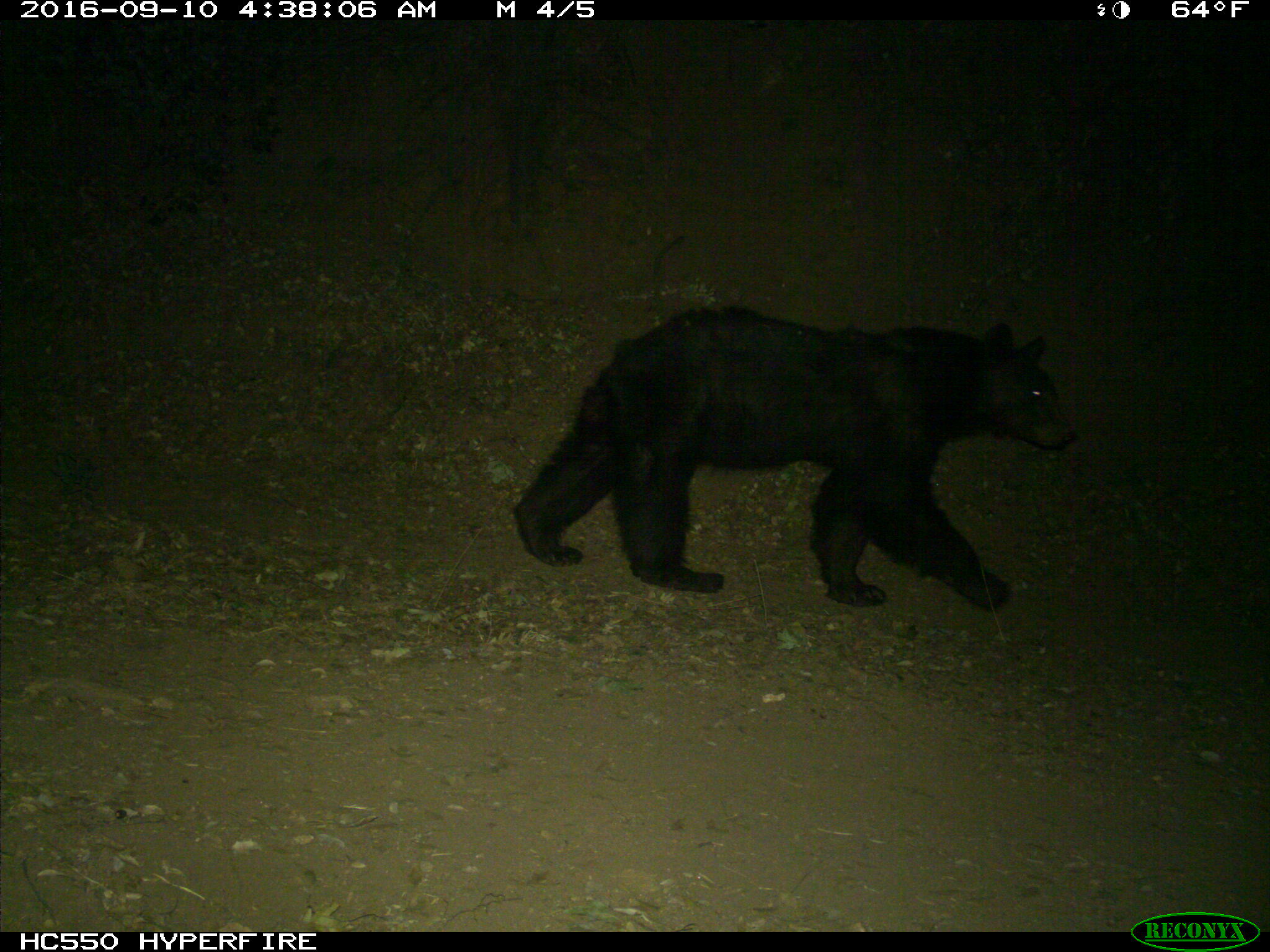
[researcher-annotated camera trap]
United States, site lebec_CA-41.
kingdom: Animalia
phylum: Chordata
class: Mammalia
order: Carnivora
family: Ursidae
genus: Ursus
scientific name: Ursus americanus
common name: american black bear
Ursus americanus (american black bear).